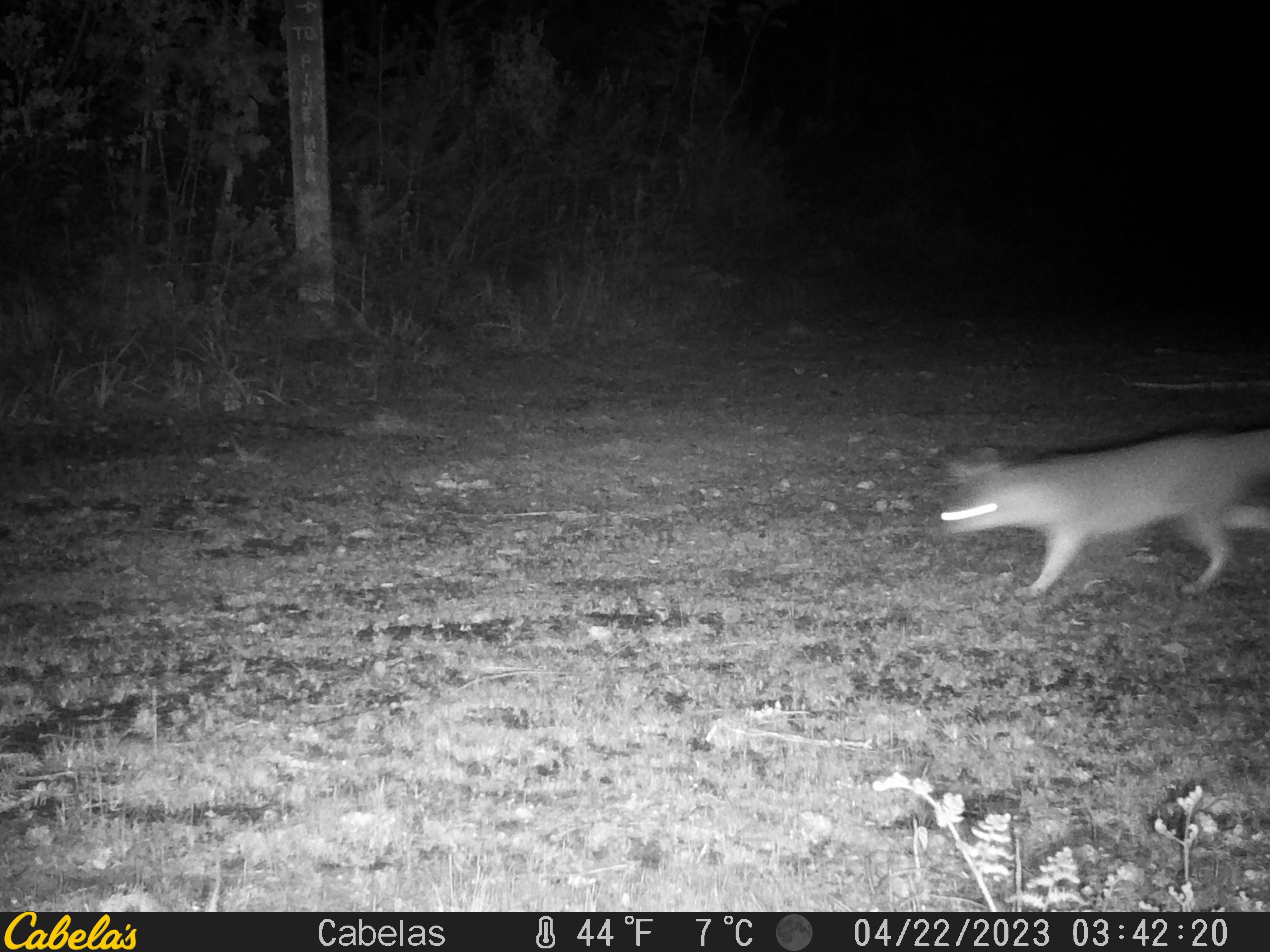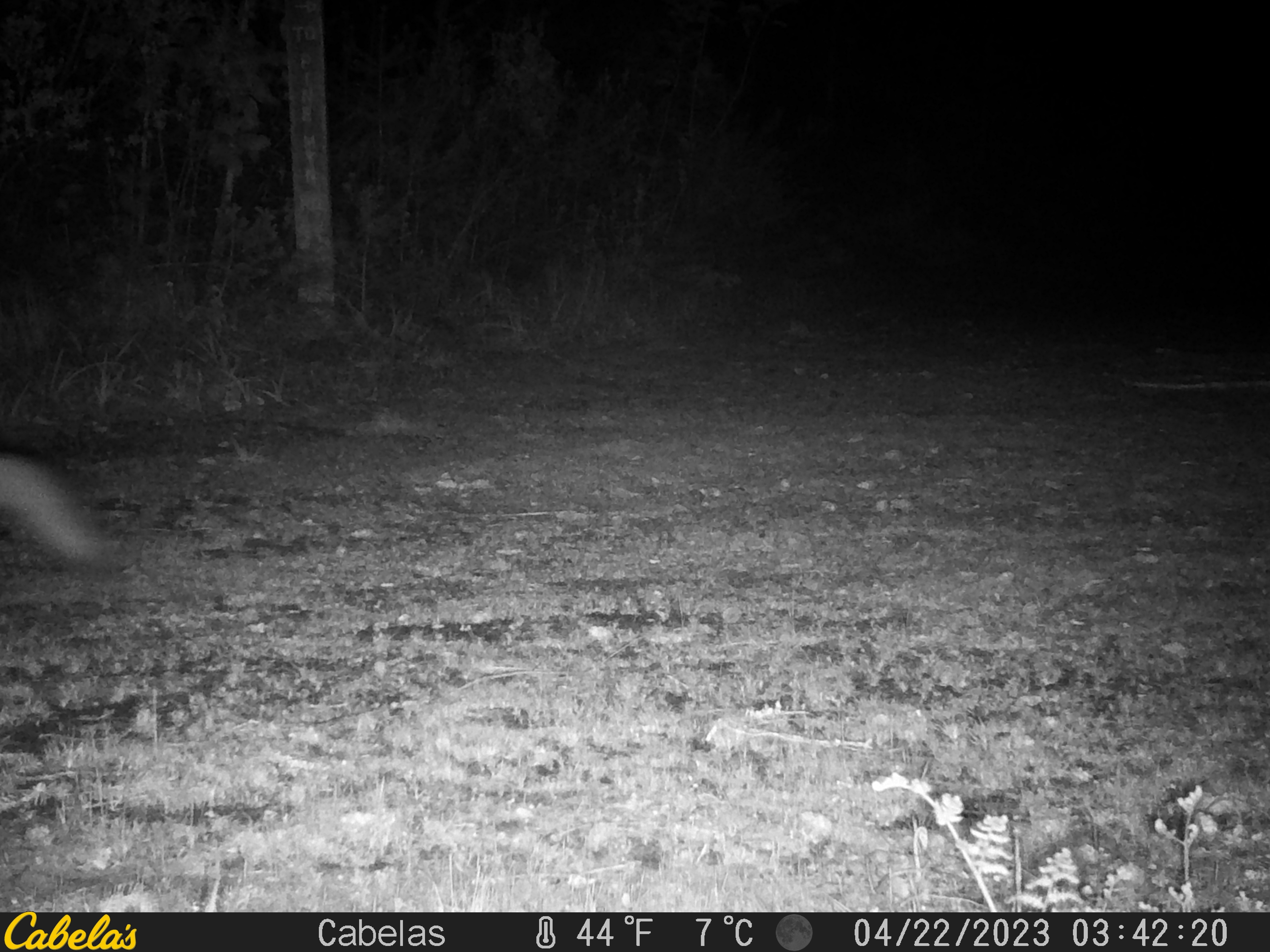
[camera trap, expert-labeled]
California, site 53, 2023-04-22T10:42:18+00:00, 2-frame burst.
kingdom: Animalia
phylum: Chordata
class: Mammalia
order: Carnivora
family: Canidae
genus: Urocyon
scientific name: Urocyon cinereoargenteus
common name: gray fox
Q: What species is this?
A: Gray fox (Urocyon cinereoargenteus).